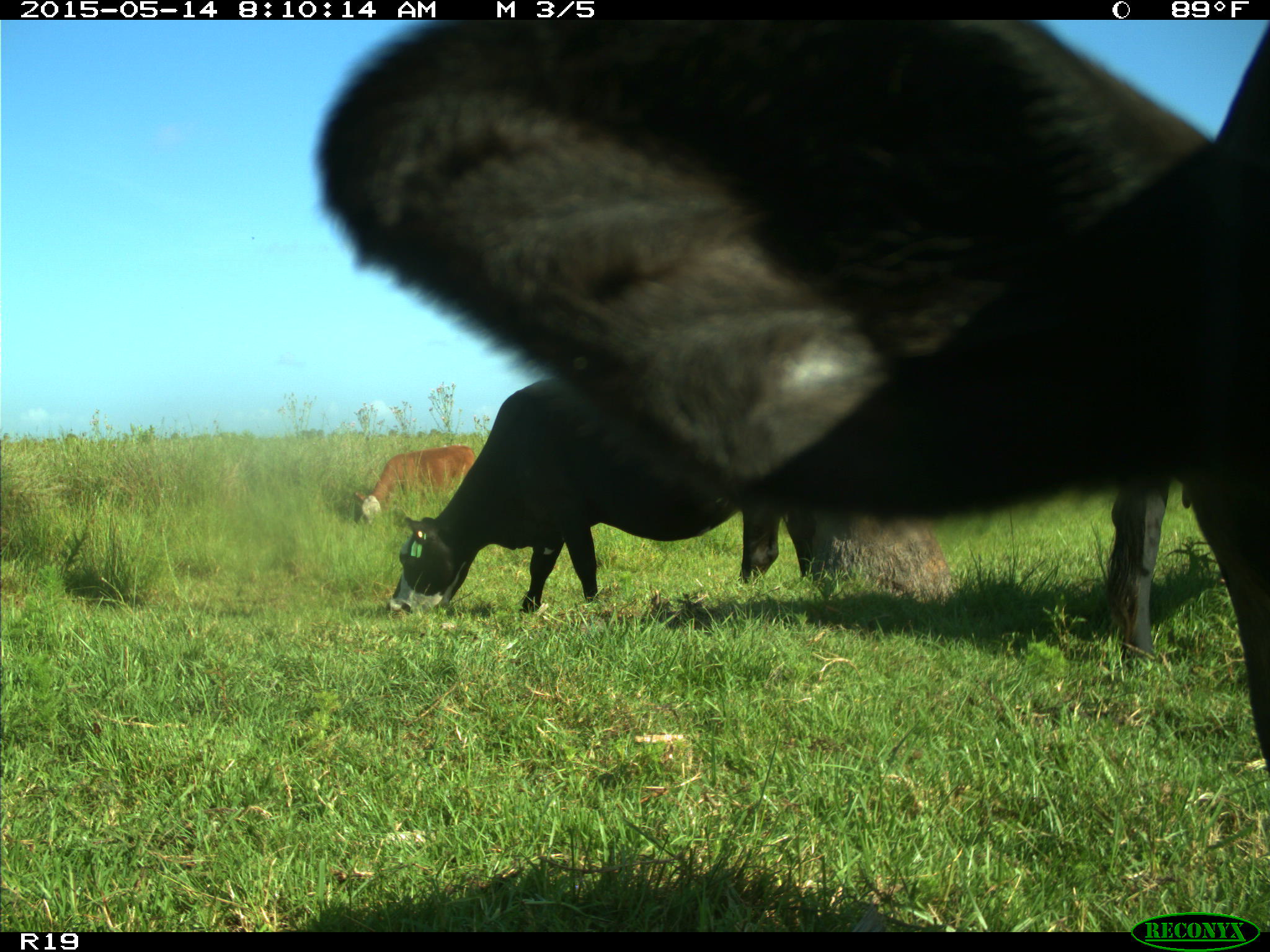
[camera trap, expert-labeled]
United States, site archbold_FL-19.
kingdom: Animalia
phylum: Chordata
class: Mammalia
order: Artiodactyla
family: Bovidae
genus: Bos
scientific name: Bos taurus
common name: domestic cow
Bos taurus (domestic cow).